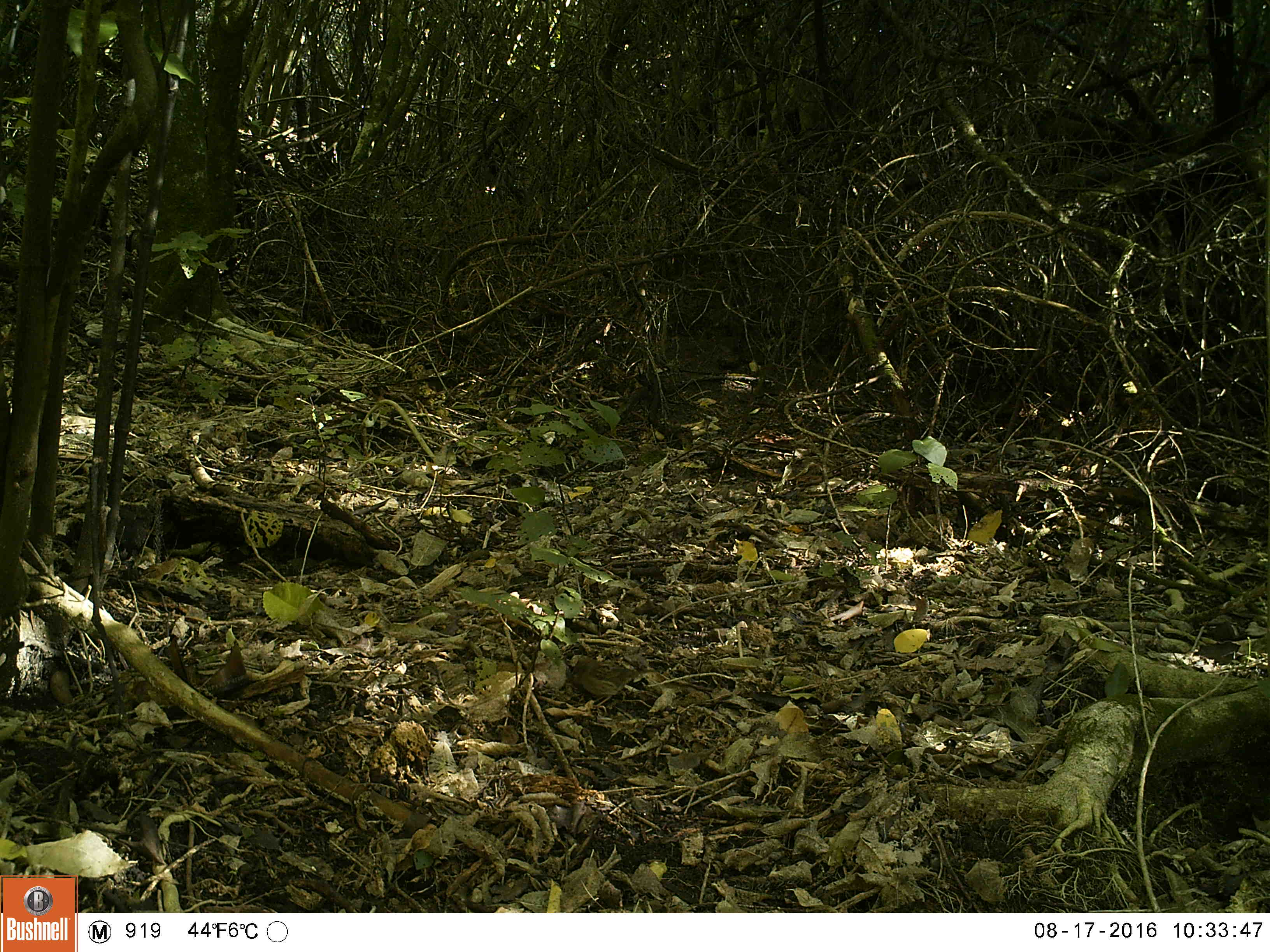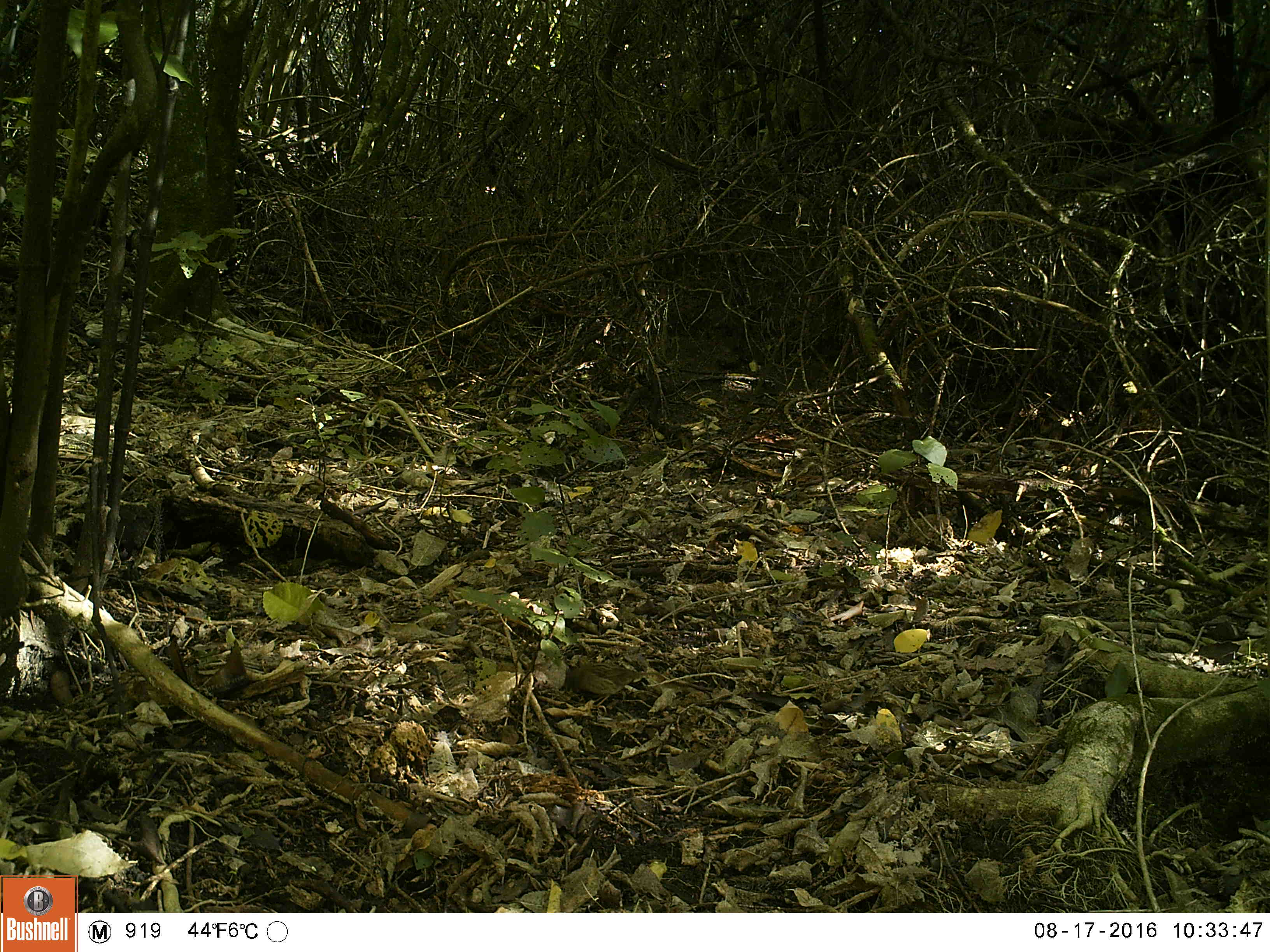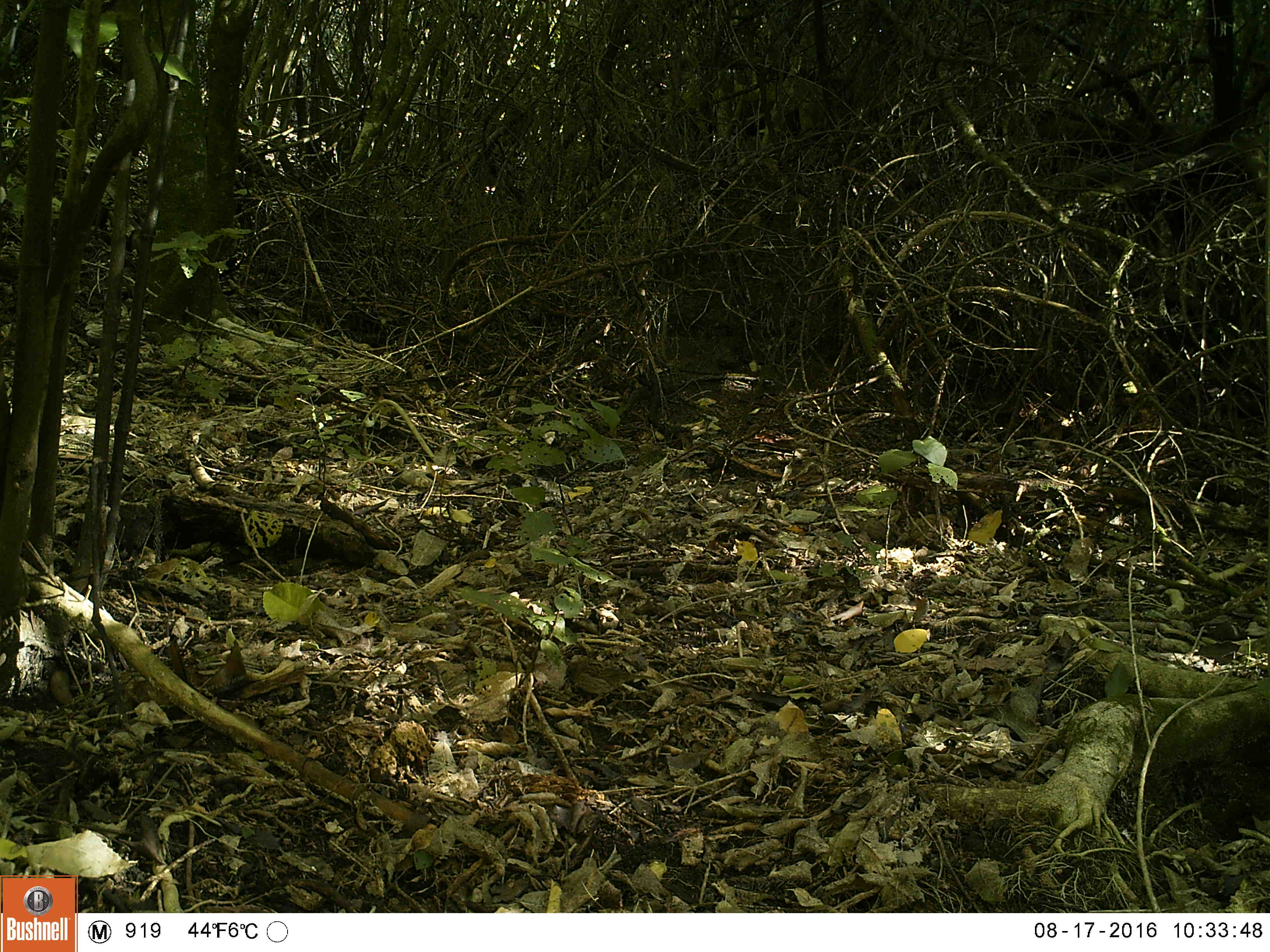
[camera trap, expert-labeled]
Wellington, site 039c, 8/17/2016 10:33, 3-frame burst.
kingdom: Animalia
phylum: Chordata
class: Aves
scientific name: Aves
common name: bird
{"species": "bird (Aves)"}